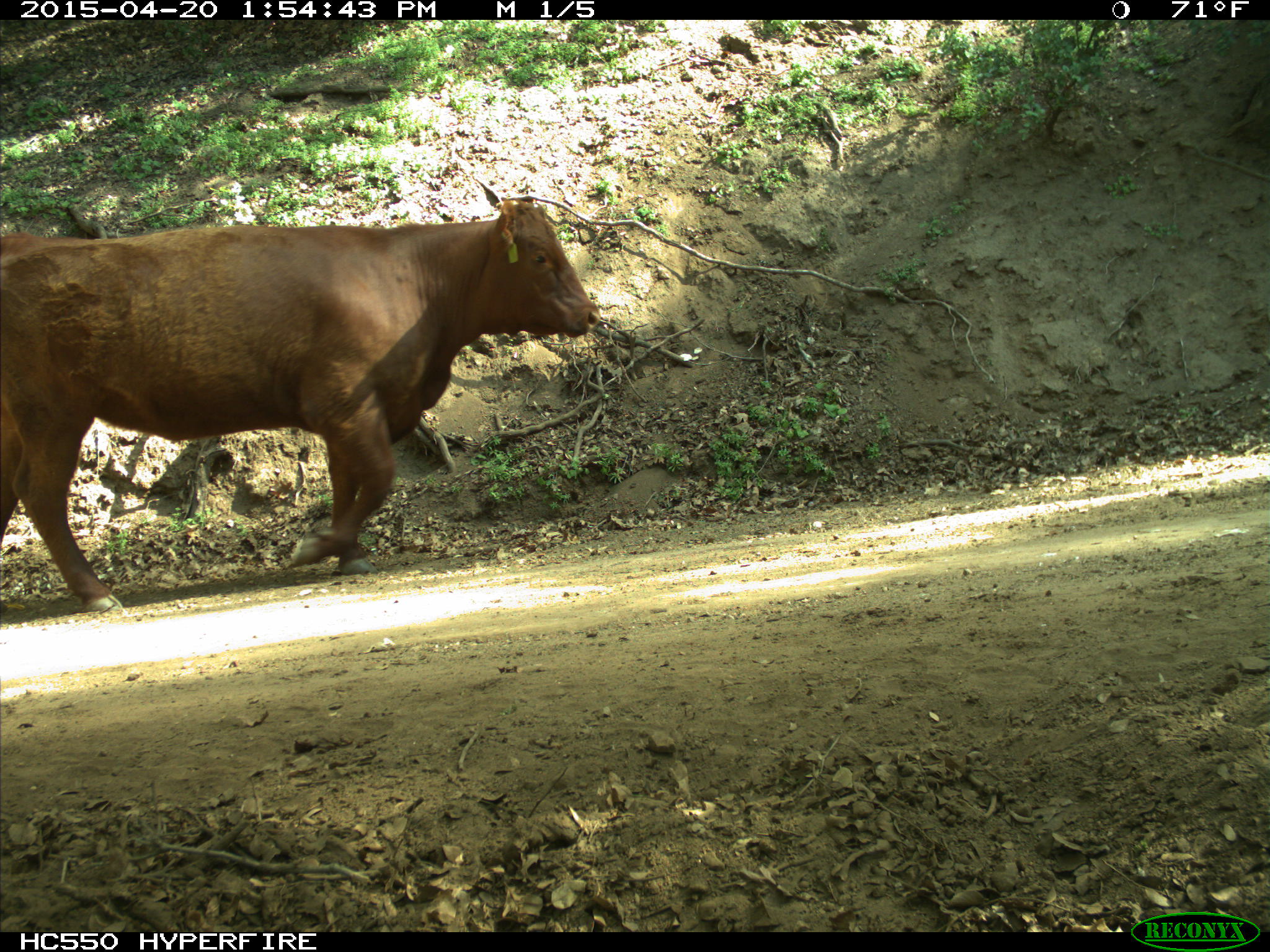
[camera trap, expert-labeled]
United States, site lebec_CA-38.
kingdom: Animalia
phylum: Chordata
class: Mammalia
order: Artiodactyla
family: Bovidae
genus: Bos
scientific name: Bos taurus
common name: domestic cow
Bos taurus (domestic cow).